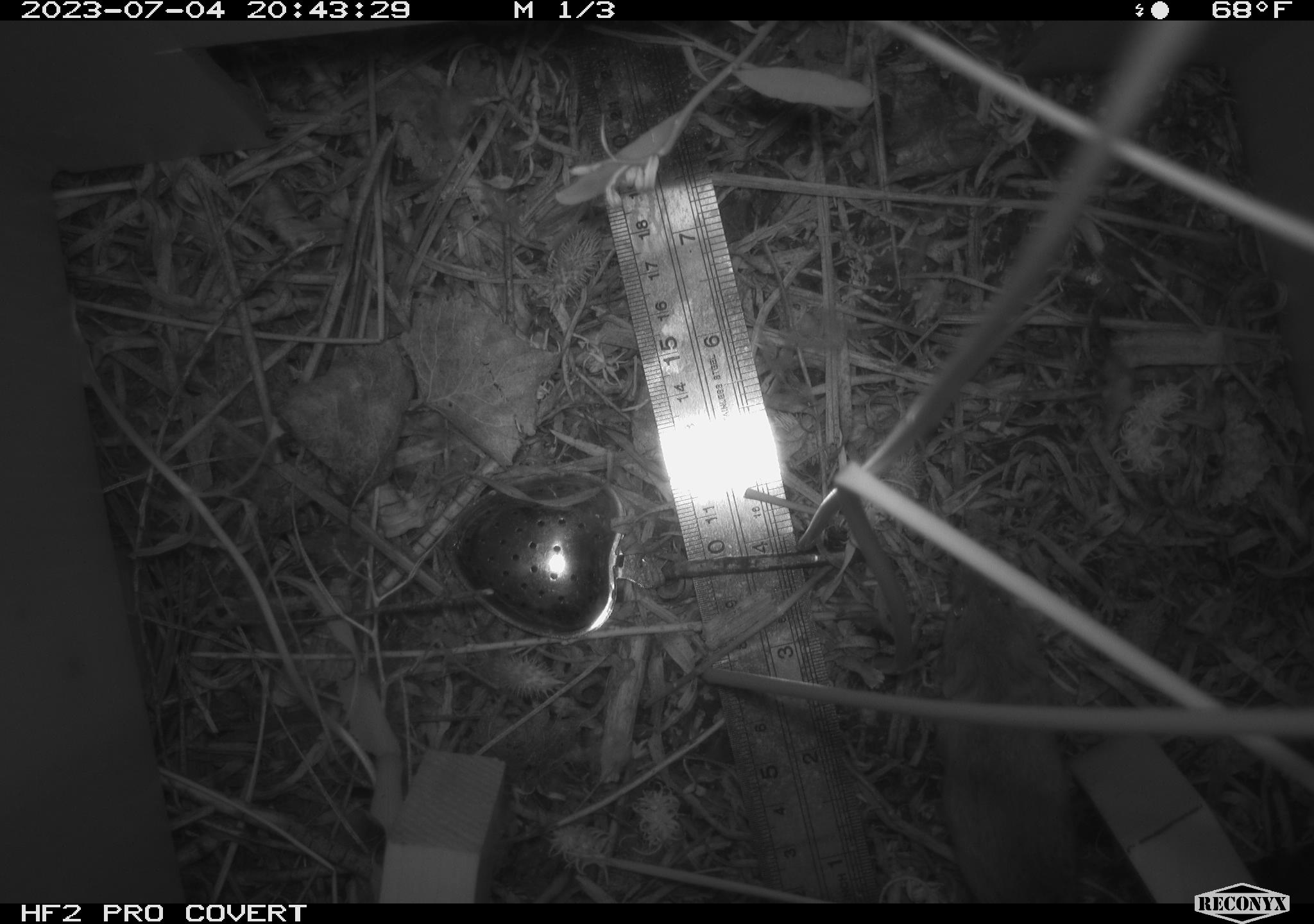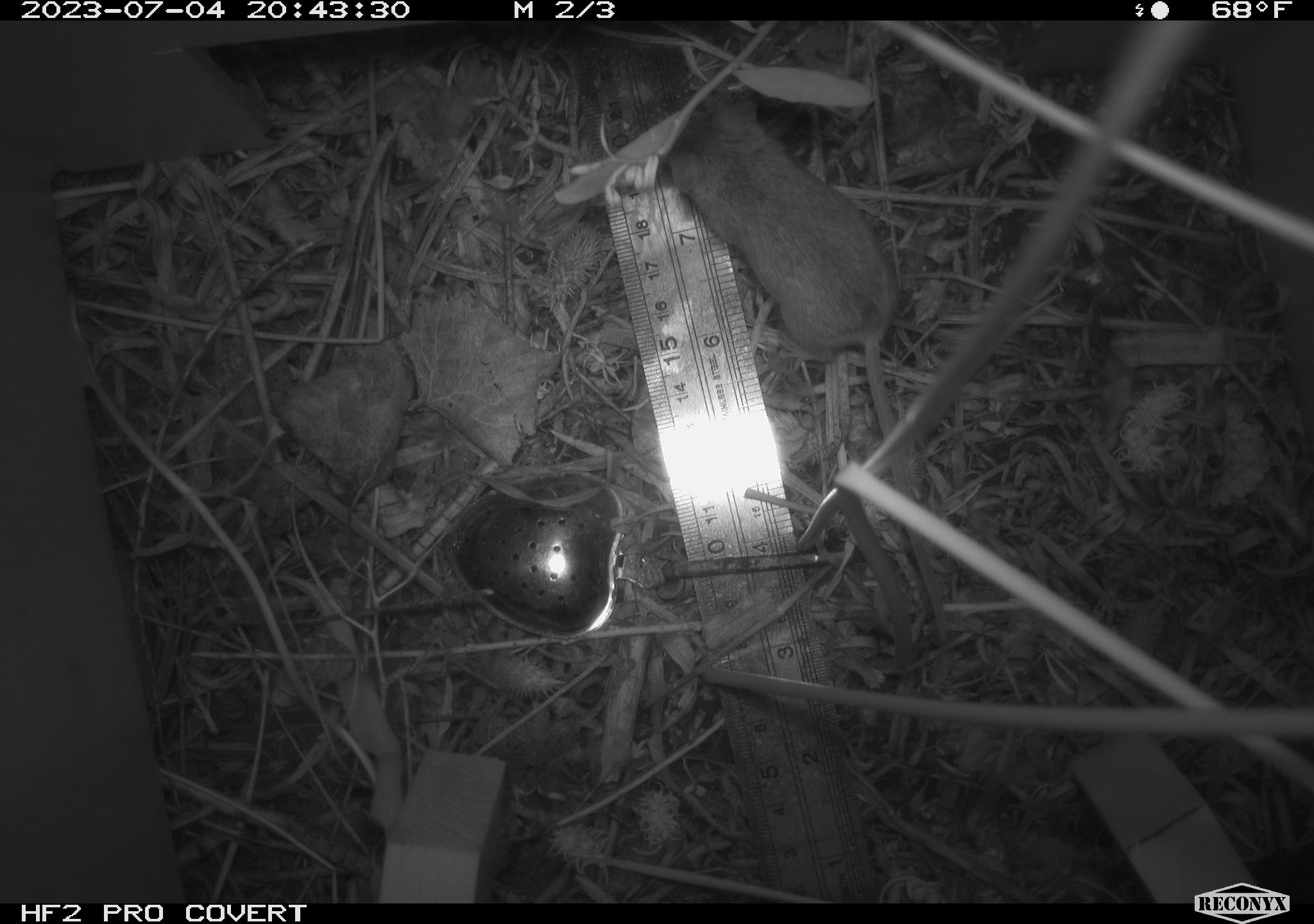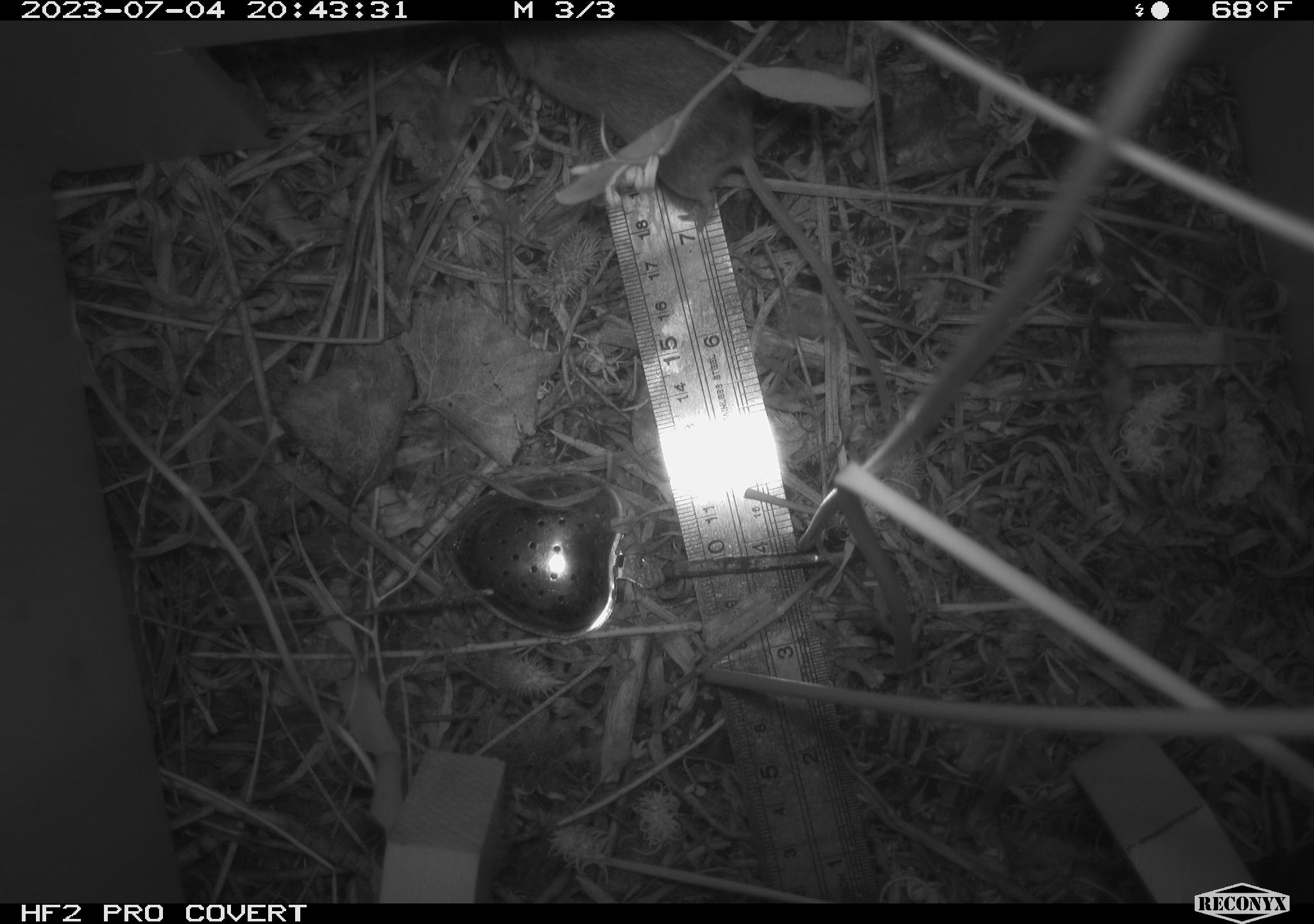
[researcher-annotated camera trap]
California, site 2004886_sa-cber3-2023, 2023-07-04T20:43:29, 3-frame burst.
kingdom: Animalia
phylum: Chordata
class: Mammalia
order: Rodentia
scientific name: Rodentia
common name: mouse species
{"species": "mouse species (Rodentia)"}